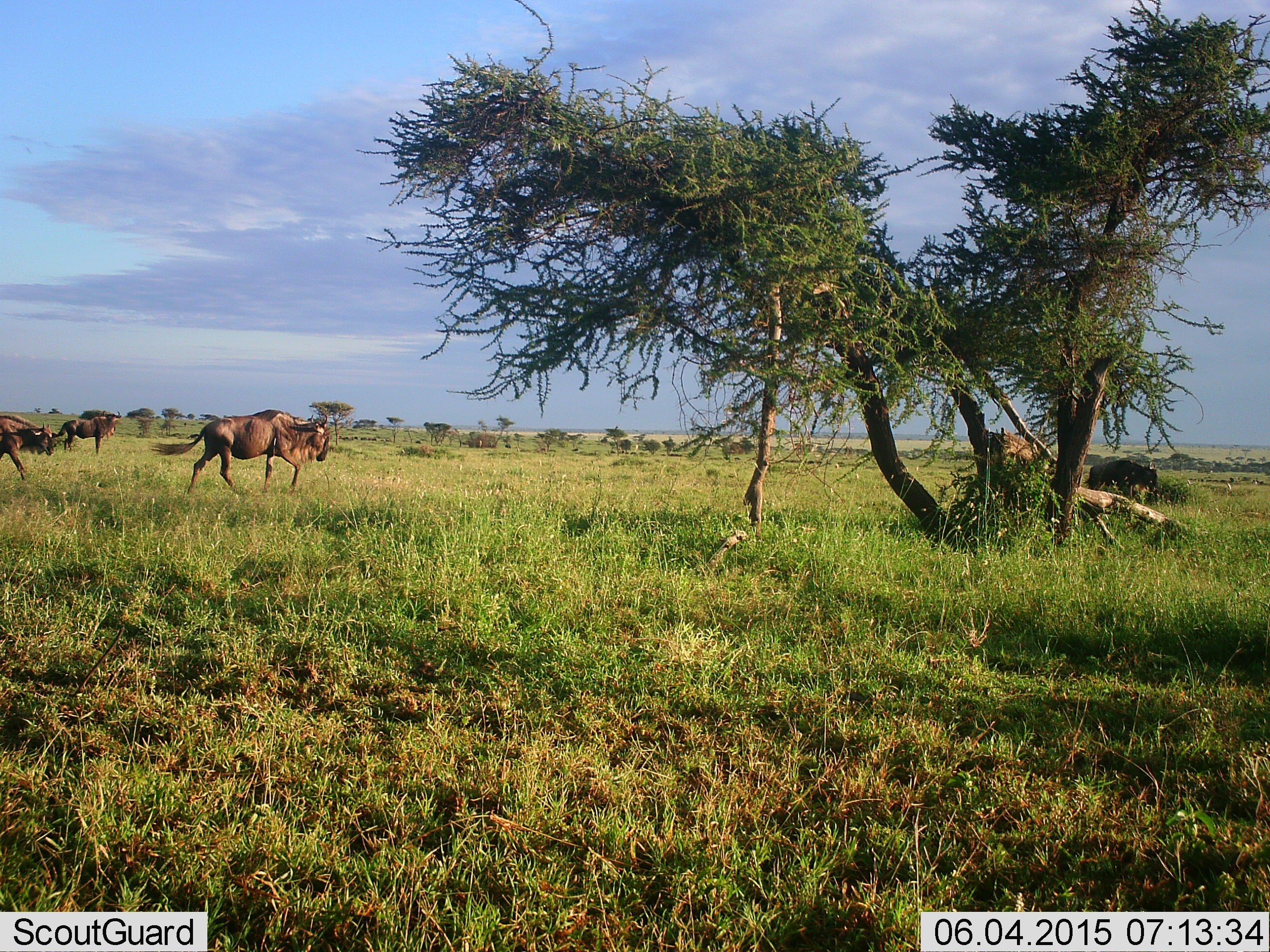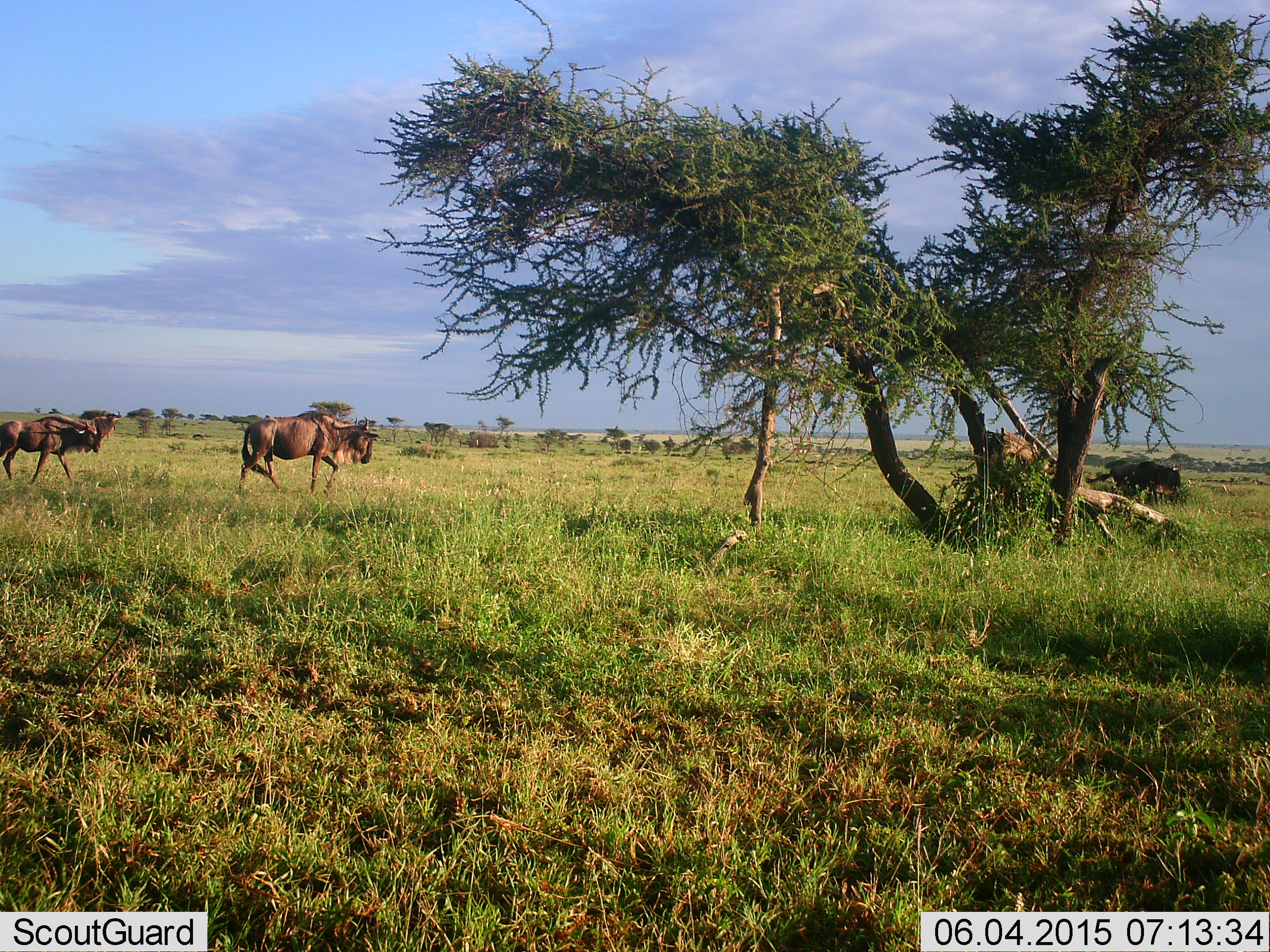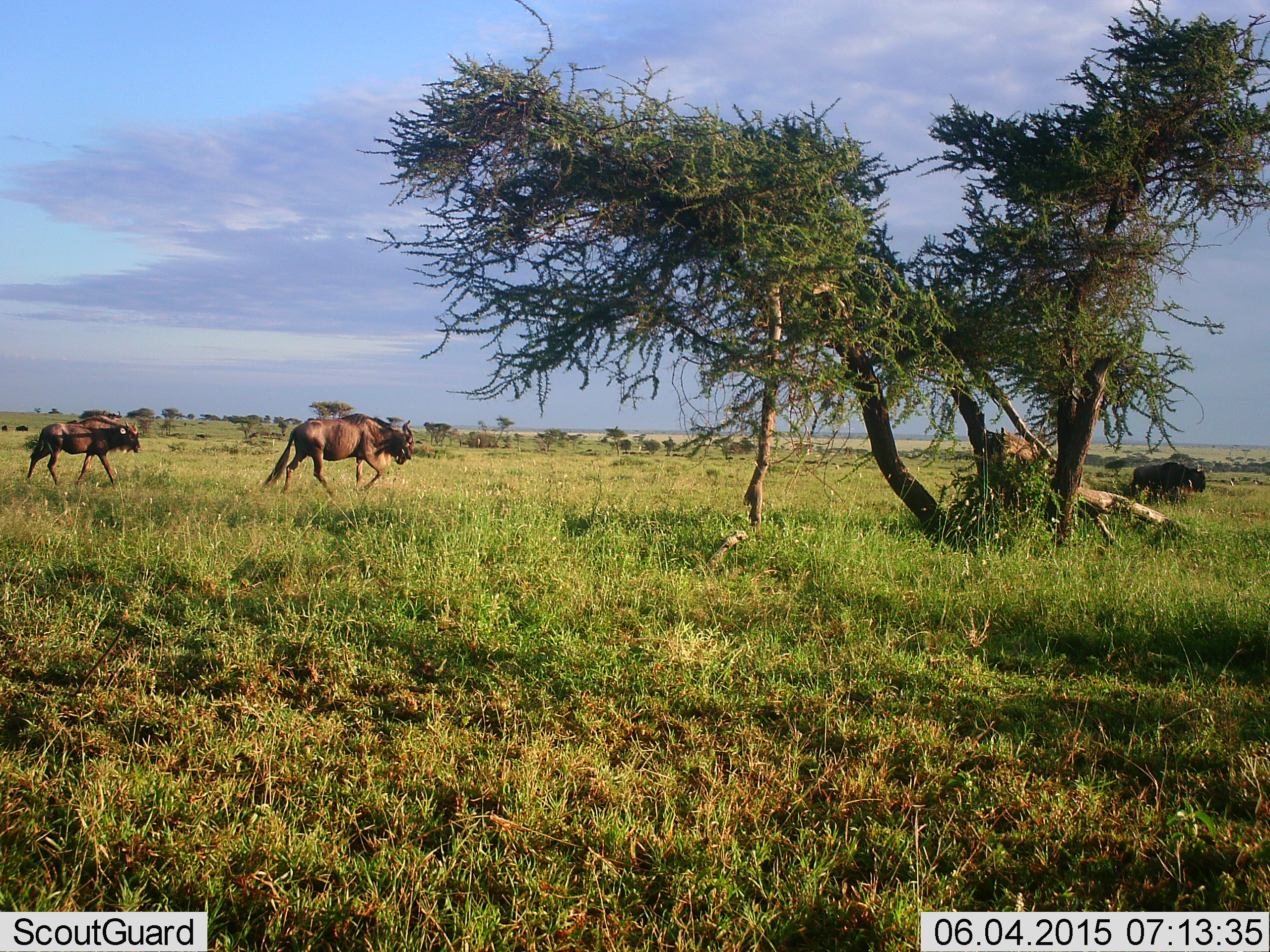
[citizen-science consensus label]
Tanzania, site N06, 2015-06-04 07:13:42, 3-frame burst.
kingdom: Animalia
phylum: Chordata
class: Mammalia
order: Artiodactyla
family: Bovidae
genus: Connochaetes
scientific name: Connochaetes taurinus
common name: blue wildebeest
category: wildebeest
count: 4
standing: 30%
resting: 0%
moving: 90%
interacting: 0%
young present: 0%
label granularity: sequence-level